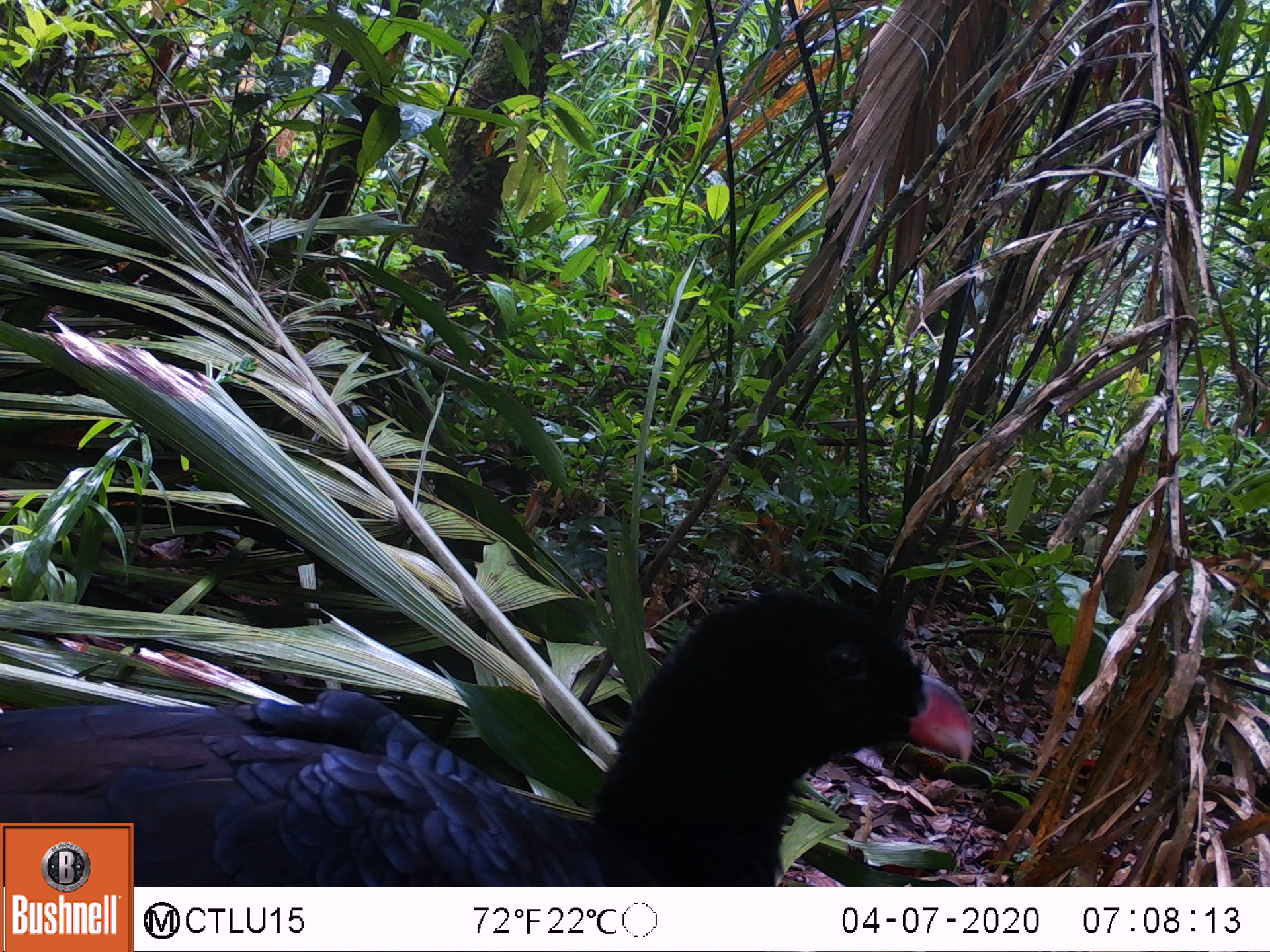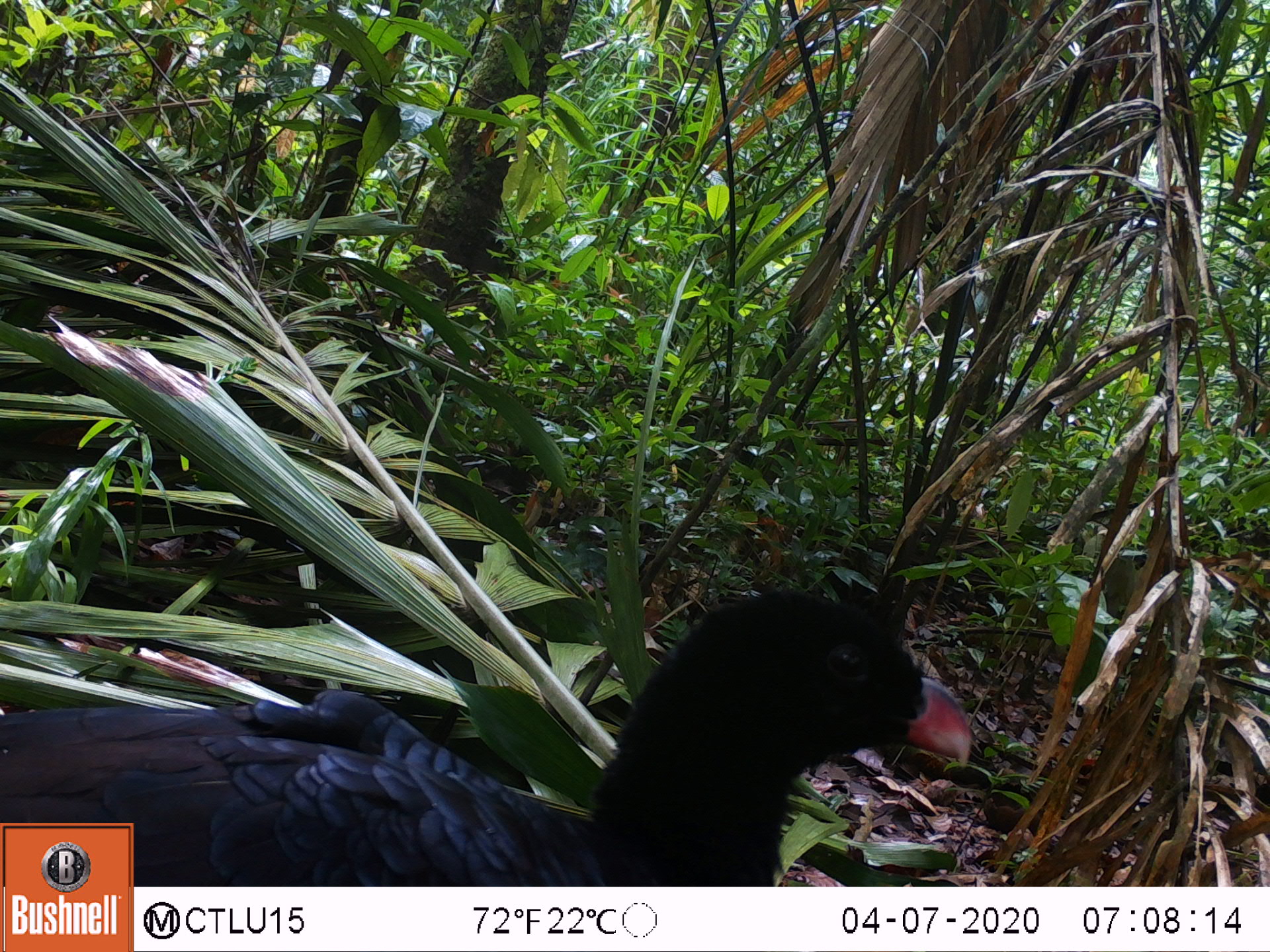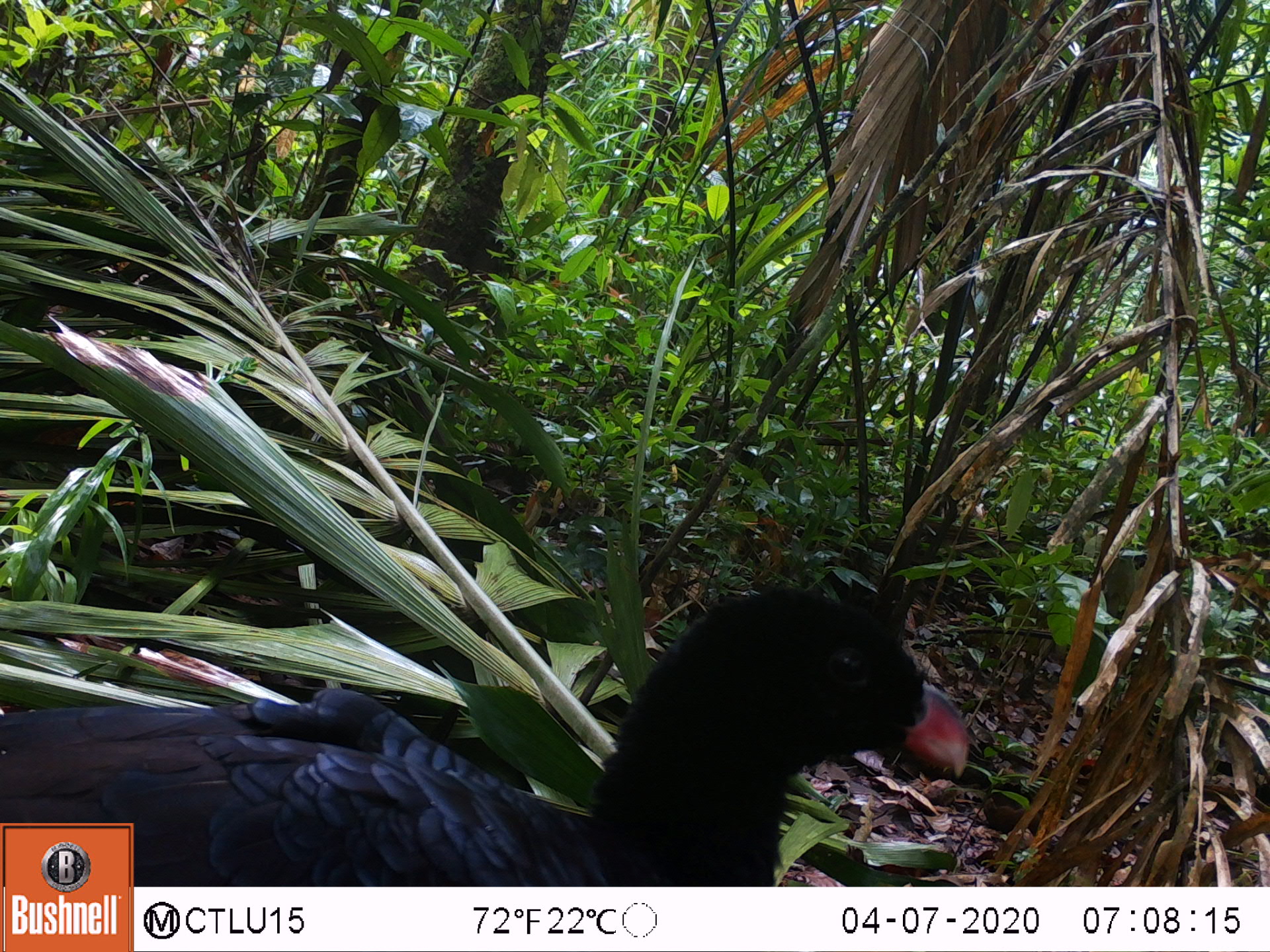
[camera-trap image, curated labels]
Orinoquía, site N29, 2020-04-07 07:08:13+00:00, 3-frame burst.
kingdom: Animalia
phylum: Chordata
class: Aves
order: Galliformes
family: Cracidae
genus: Mitu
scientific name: Mitu salvini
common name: salvin's currasow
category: salvins curassow